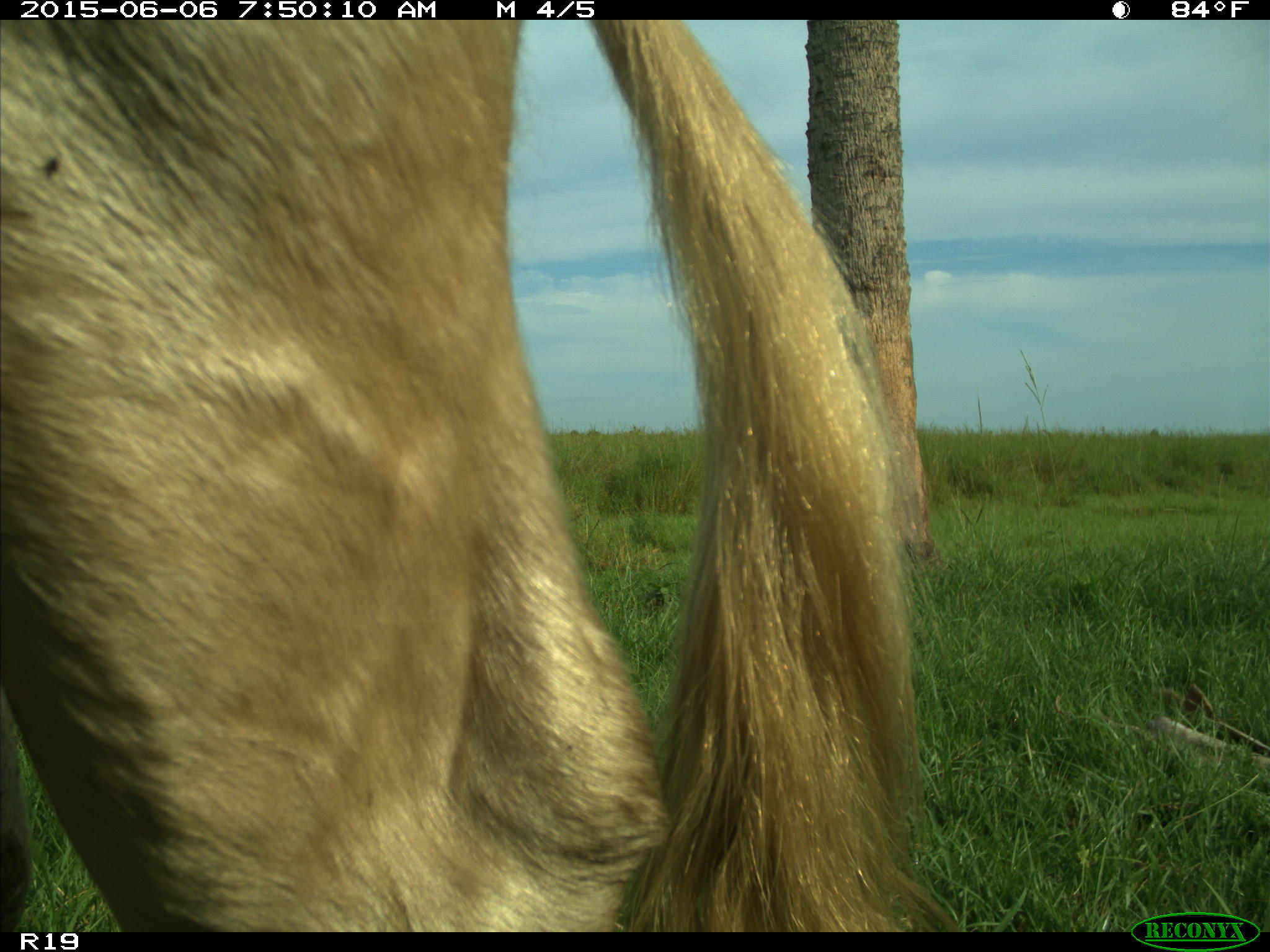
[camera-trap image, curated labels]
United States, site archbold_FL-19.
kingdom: Animalia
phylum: Chordata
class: Mammalia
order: Artiodactyla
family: Bovidae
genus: Bos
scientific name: Bos taurus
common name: domestic cow